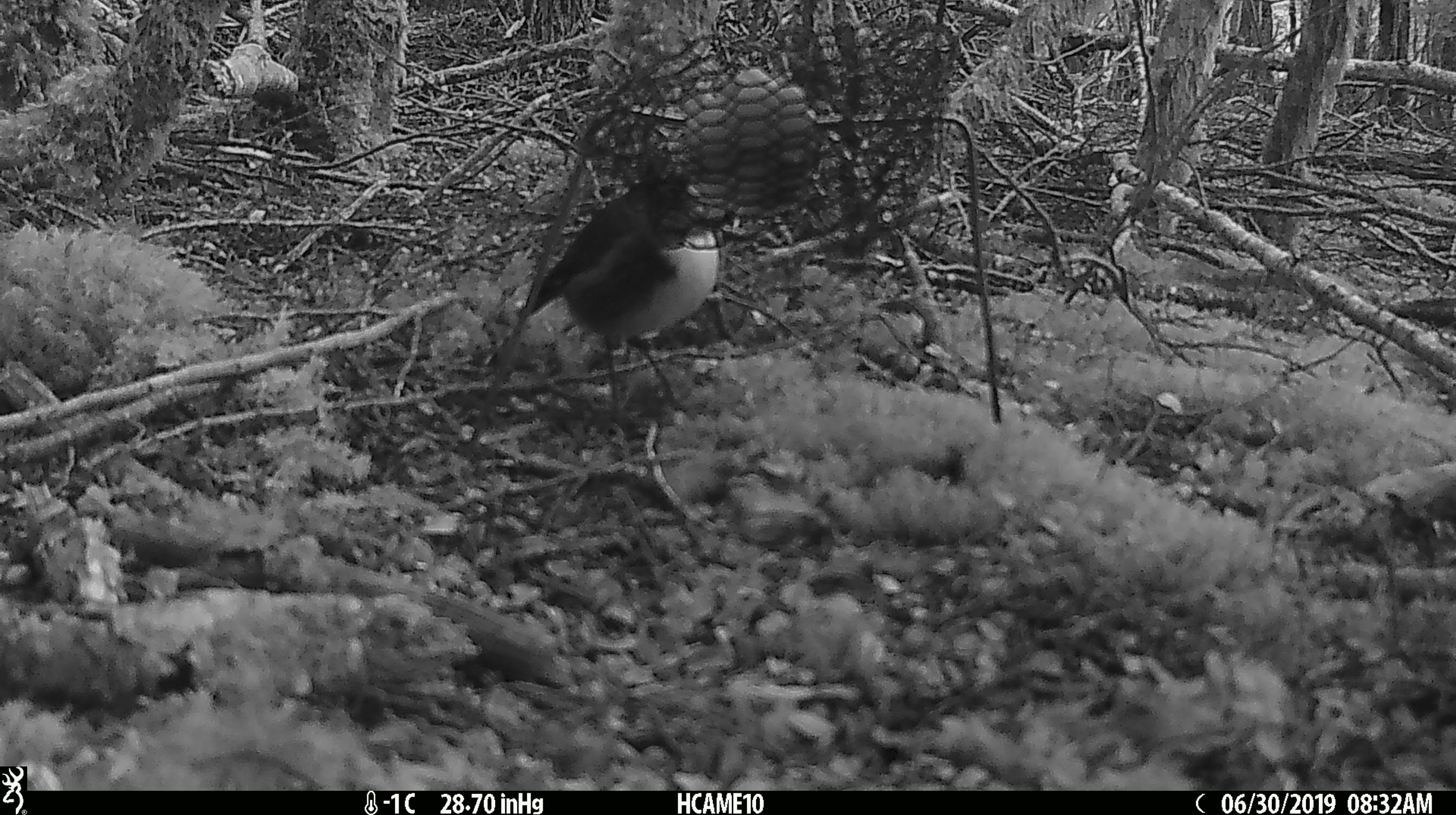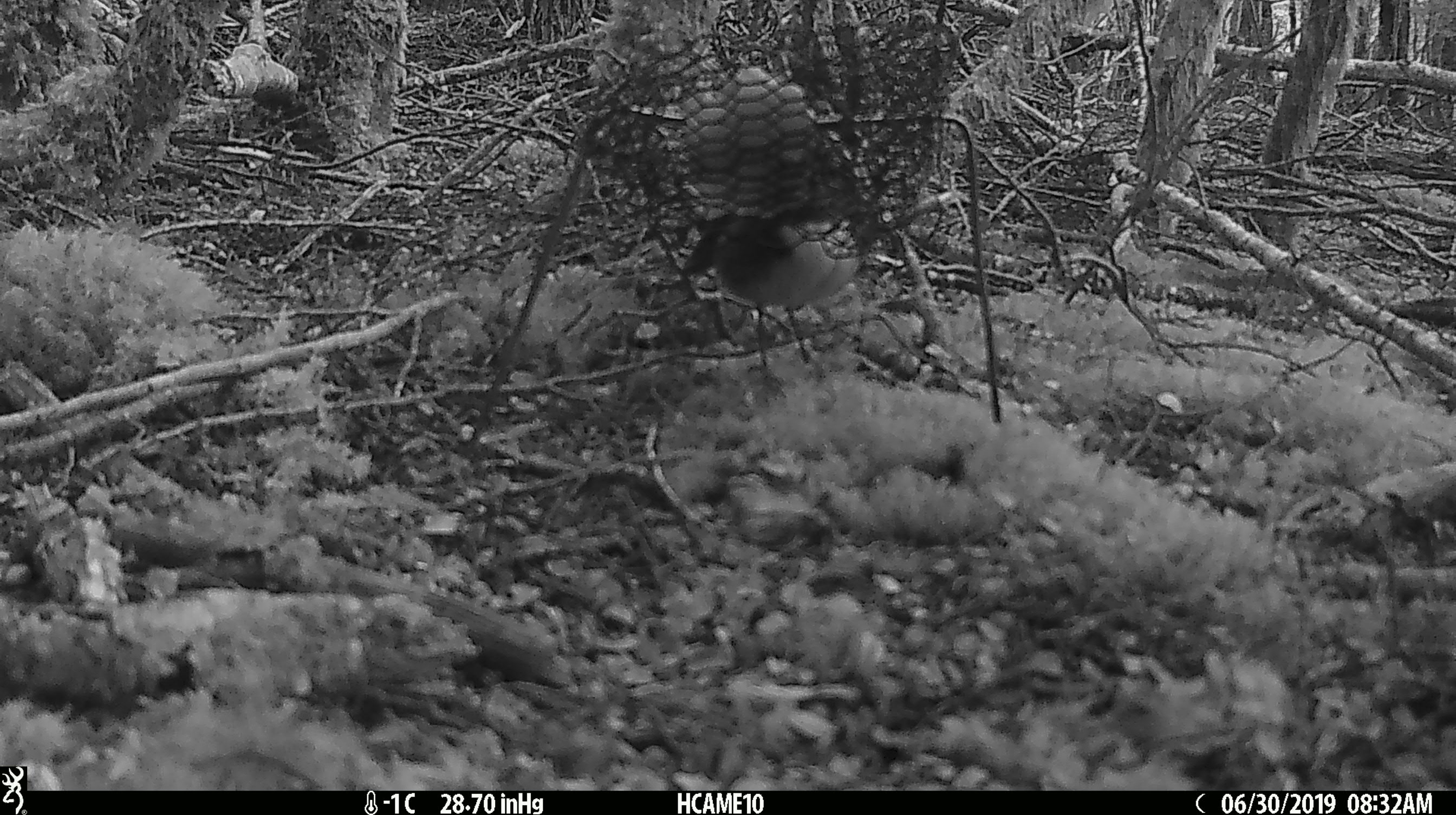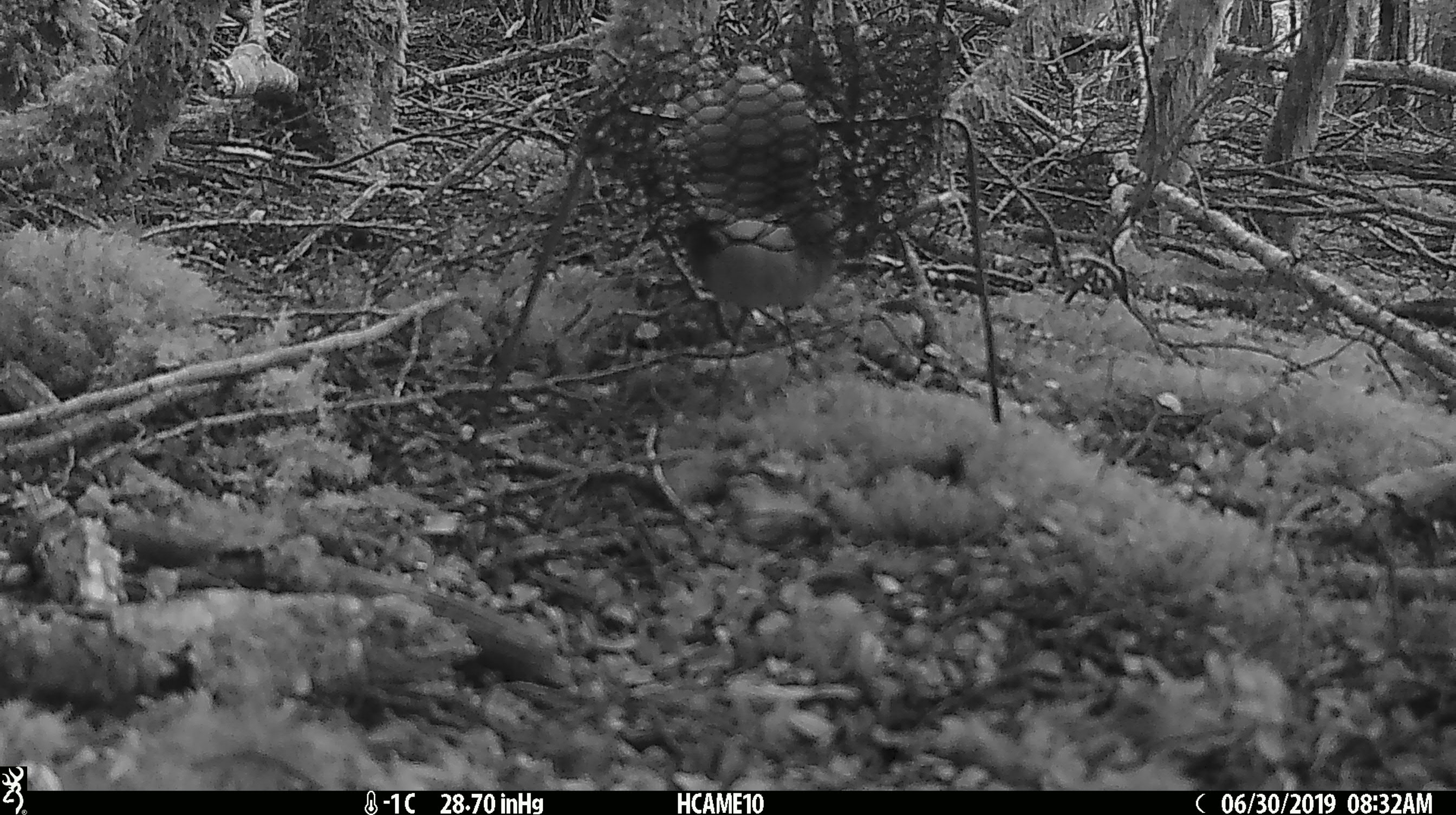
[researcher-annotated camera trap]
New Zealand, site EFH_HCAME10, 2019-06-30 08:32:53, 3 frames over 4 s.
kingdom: Animalia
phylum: Chordata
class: Aves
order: Passeriformes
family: Petroicidae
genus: Petroica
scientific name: Petroica australis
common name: new zealand robin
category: robin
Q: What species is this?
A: Robin (new zealand robin) (Petroica australis).